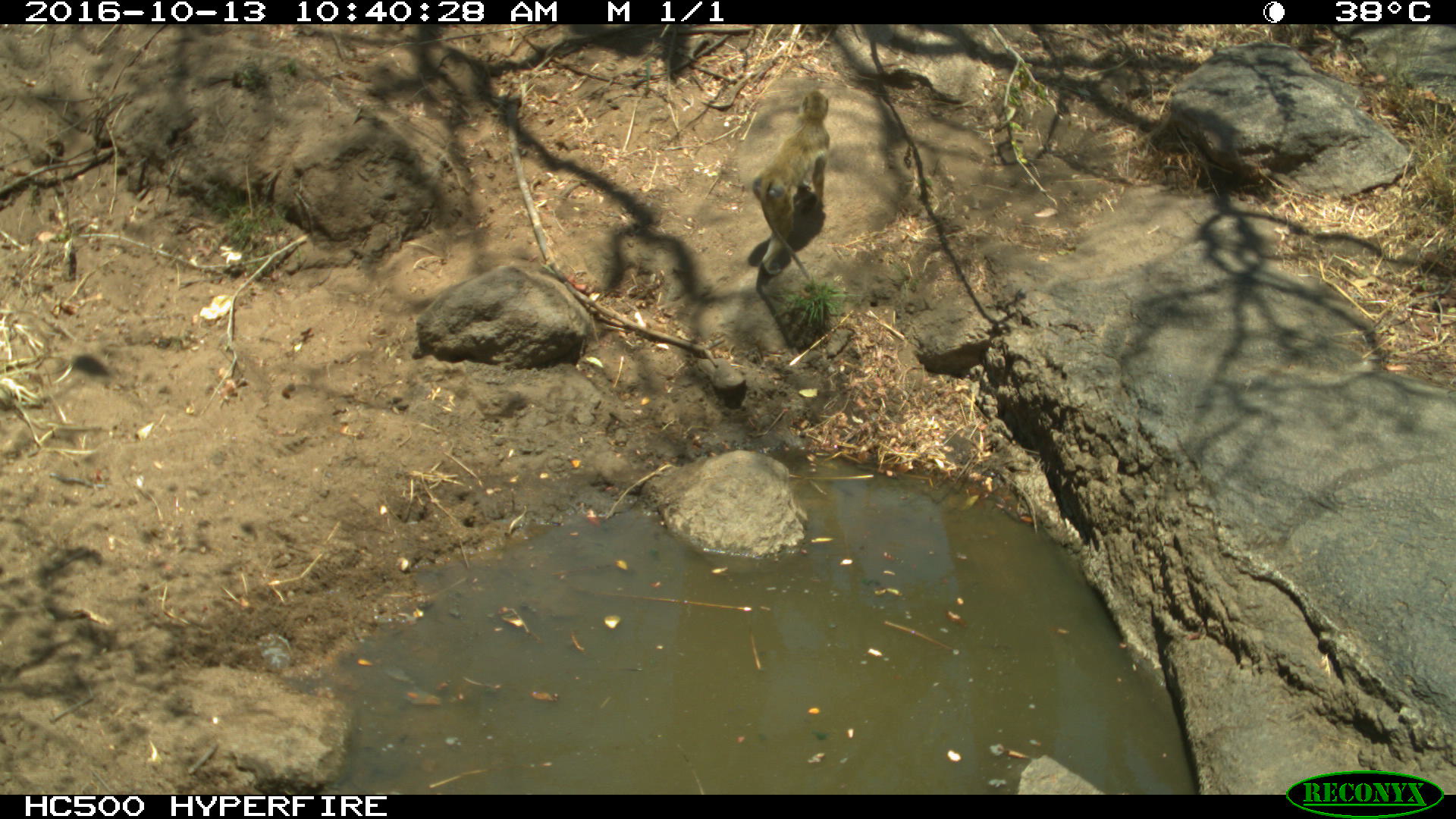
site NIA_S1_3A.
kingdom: Animalia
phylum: Chordata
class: Mammalia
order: Primates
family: Cercopithecidae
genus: Papio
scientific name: Papio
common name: baboon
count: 1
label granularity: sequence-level